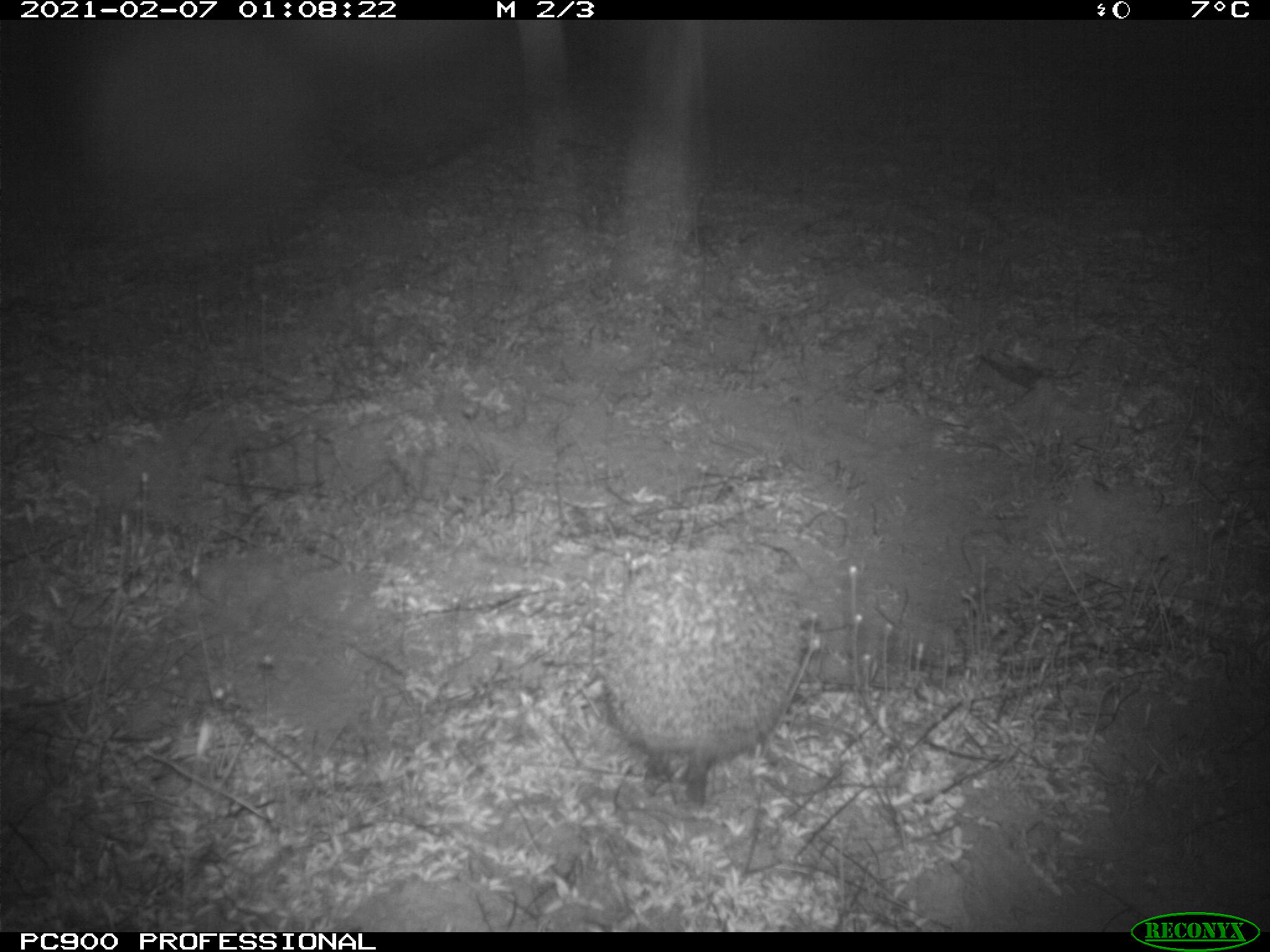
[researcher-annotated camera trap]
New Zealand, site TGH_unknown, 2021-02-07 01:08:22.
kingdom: Animalia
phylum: Chordata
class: Mammalia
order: Eulipotyphla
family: Erinaceidae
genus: Erinaceus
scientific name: Erinaceus europaeus europaeus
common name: european hedgehog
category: hedgehog